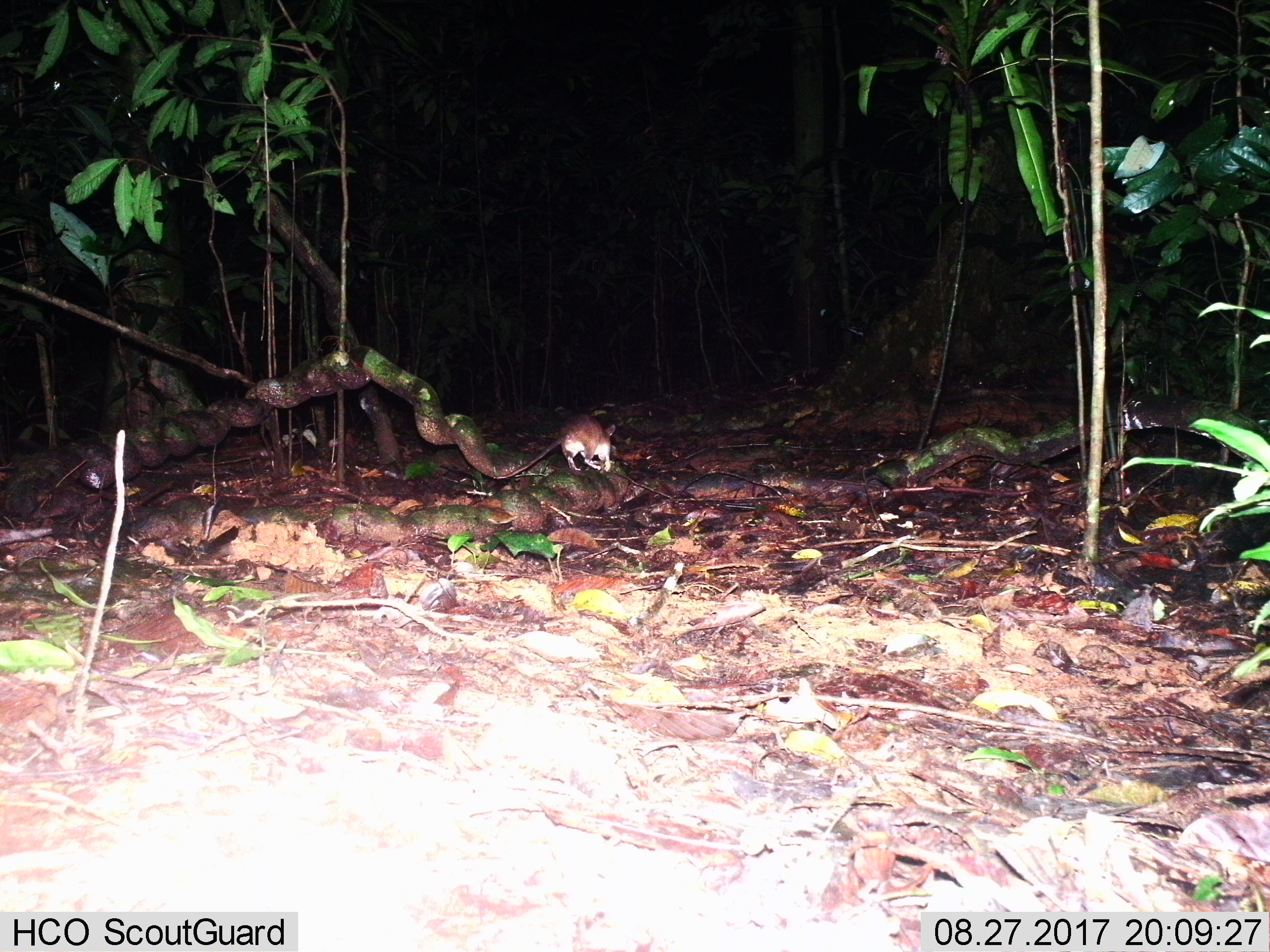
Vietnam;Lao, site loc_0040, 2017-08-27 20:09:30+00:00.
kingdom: Animalia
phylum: Chordata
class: Mammalia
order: Rodentia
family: Muridae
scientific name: Muridae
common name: old-world mice and rats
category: unidentified murid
Unidentified murid (old-world mice and rats) (Muridae). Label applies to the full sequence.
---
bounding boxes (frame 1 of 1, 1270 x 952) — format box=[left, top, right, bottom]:
unidentified murid: box=[493, 413, 615, 479]